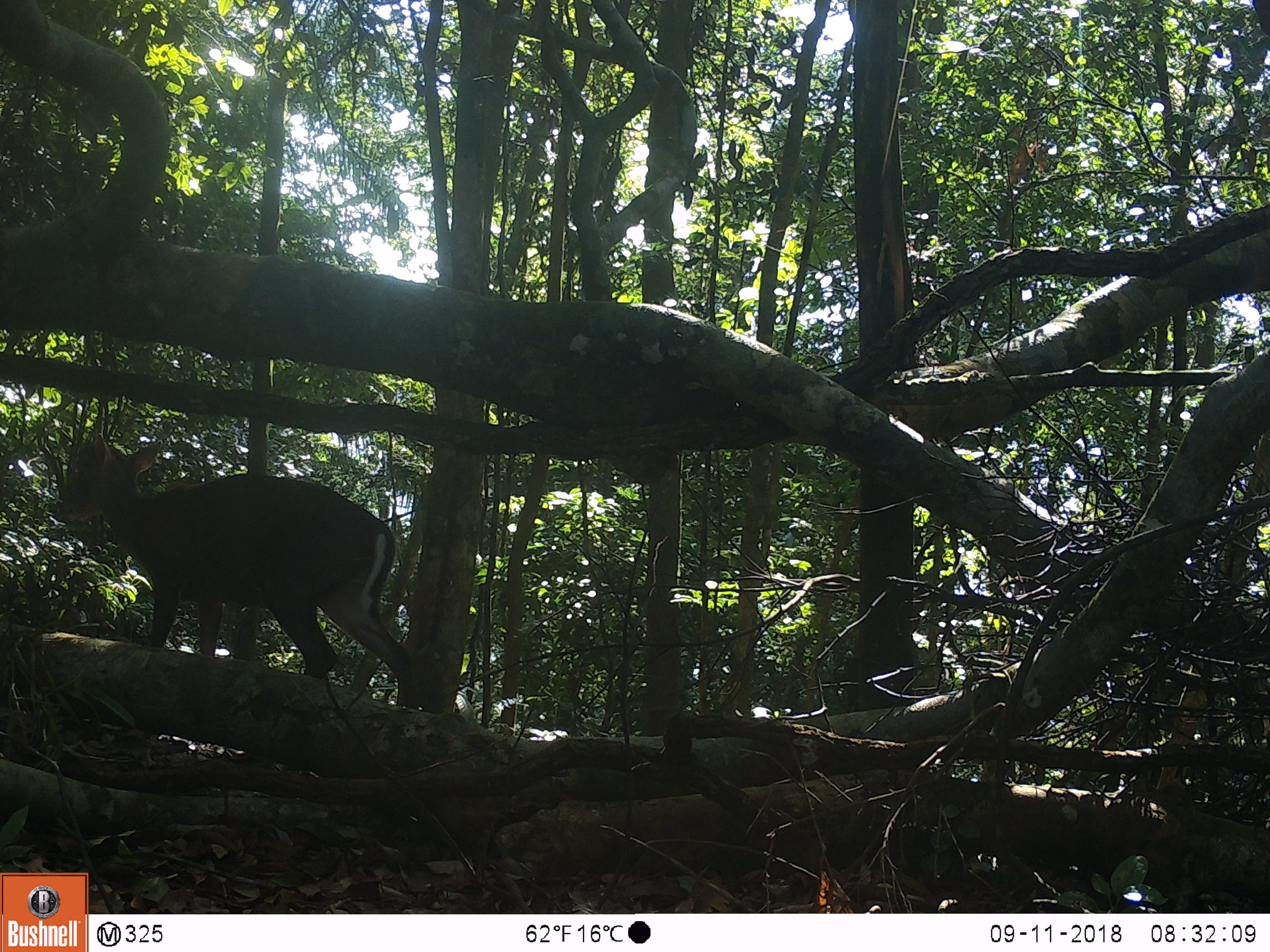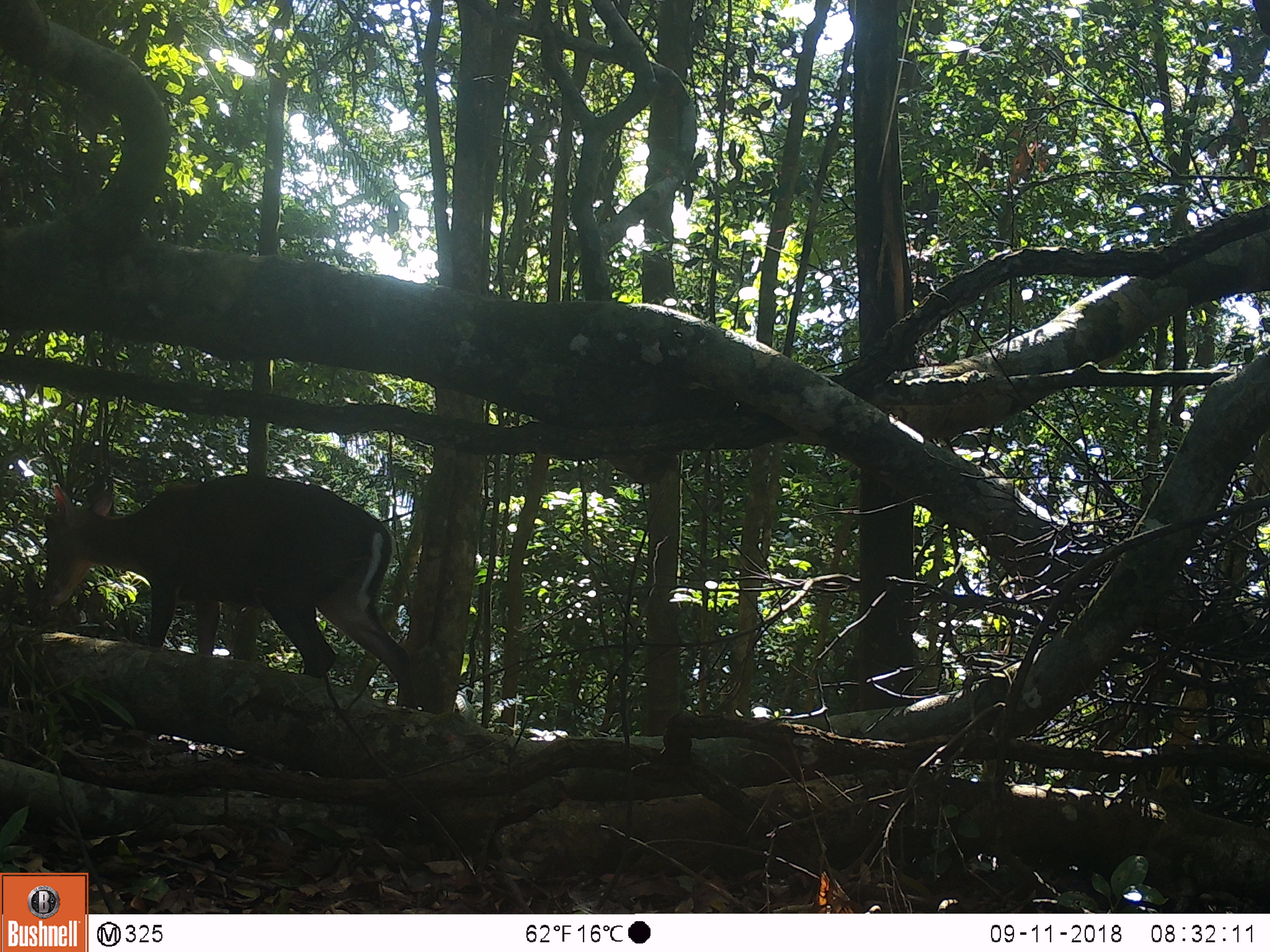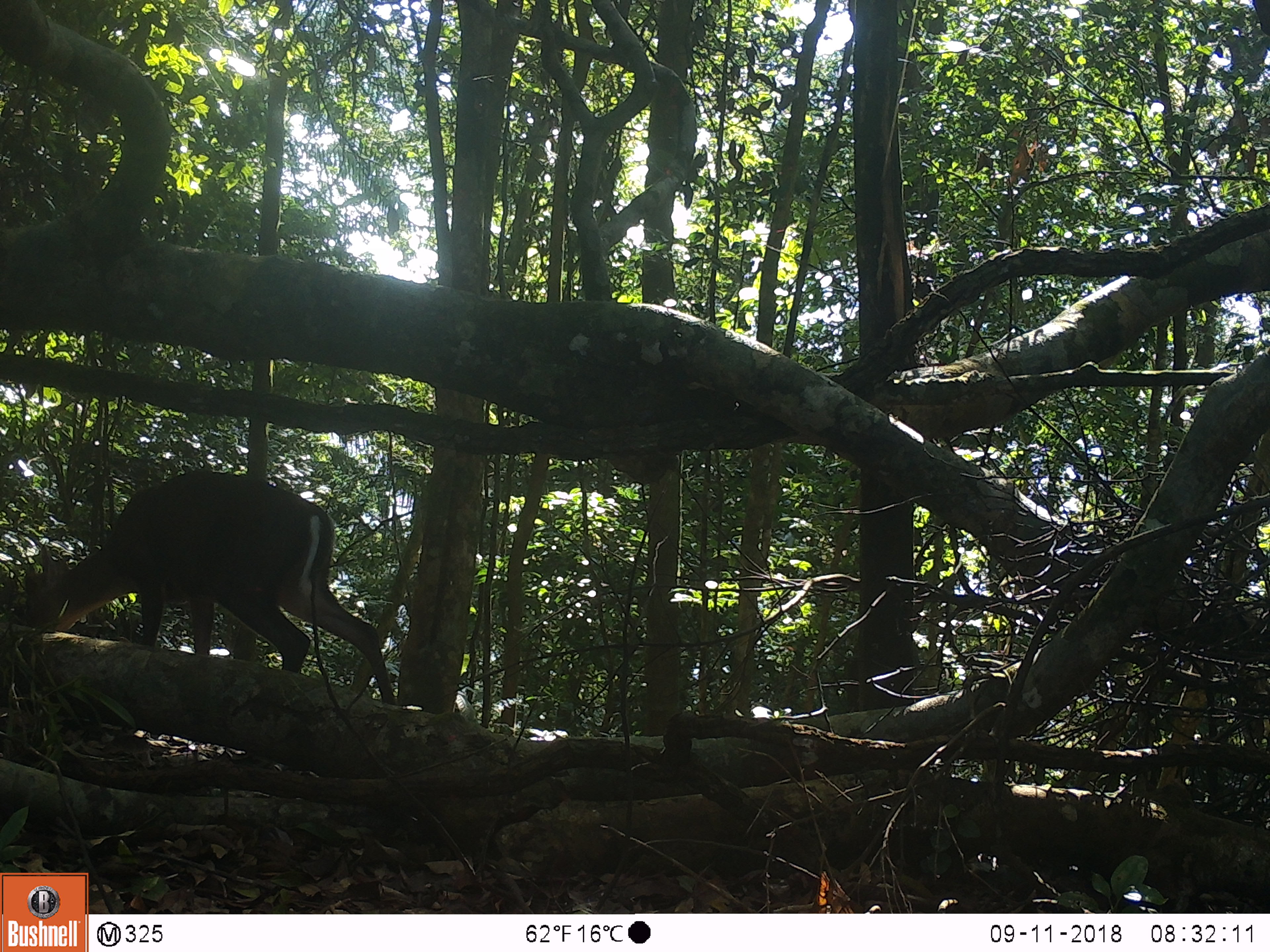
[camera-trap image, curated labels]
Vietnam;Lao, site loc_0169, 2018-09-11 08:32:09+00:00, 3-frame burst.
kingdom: Animalia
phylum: Chordata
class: Mammalia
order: Artiodactyla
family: Cervidae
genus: Muntiacus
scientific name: Muntiacus rooseveltorum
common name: roosevelt's muntjac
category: roosevelts muntjac group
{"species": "roosevelts muntjac group (roosevelt's muntjac) (Muntiacus rooseveltorum)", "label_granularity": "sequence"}